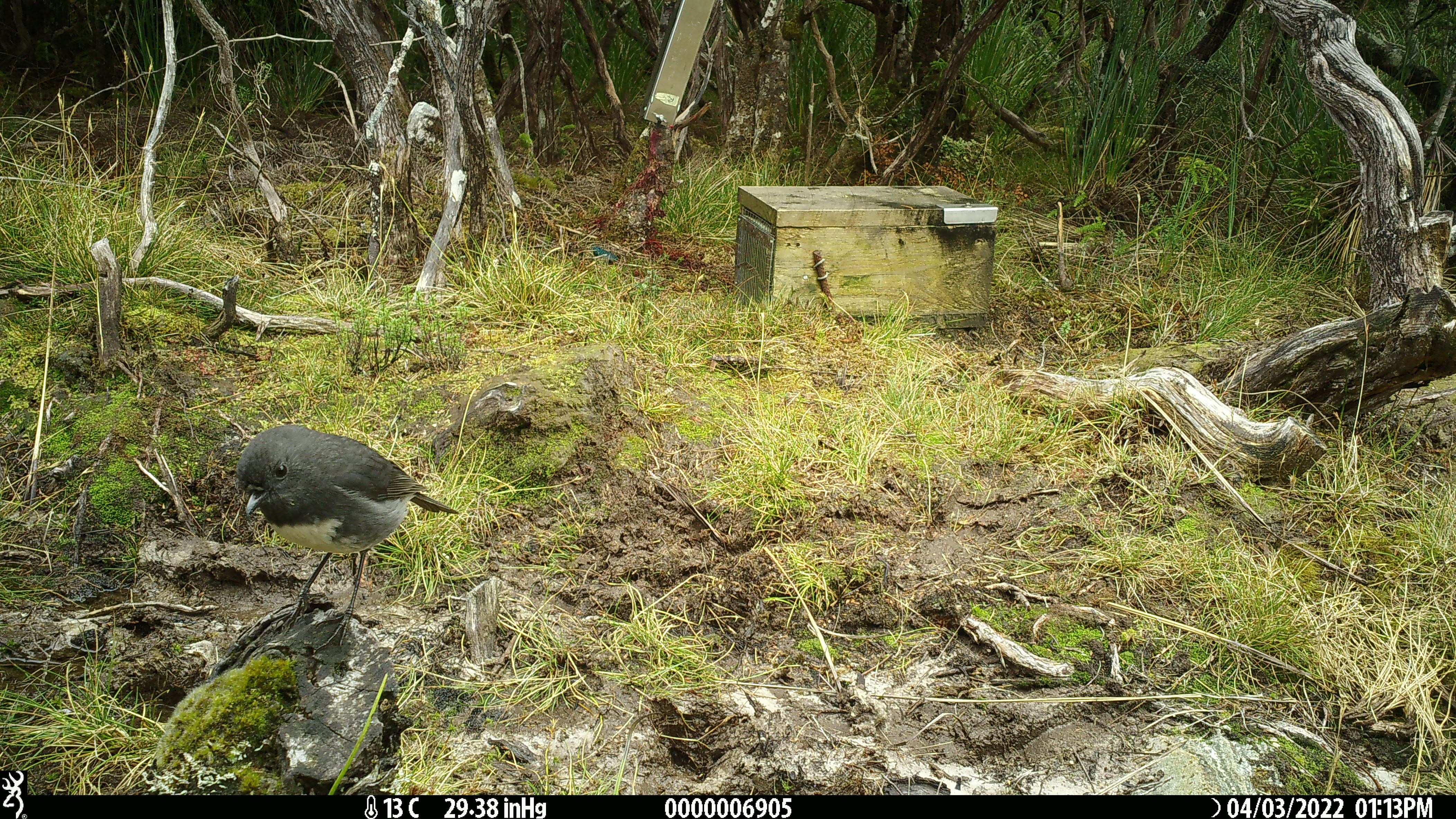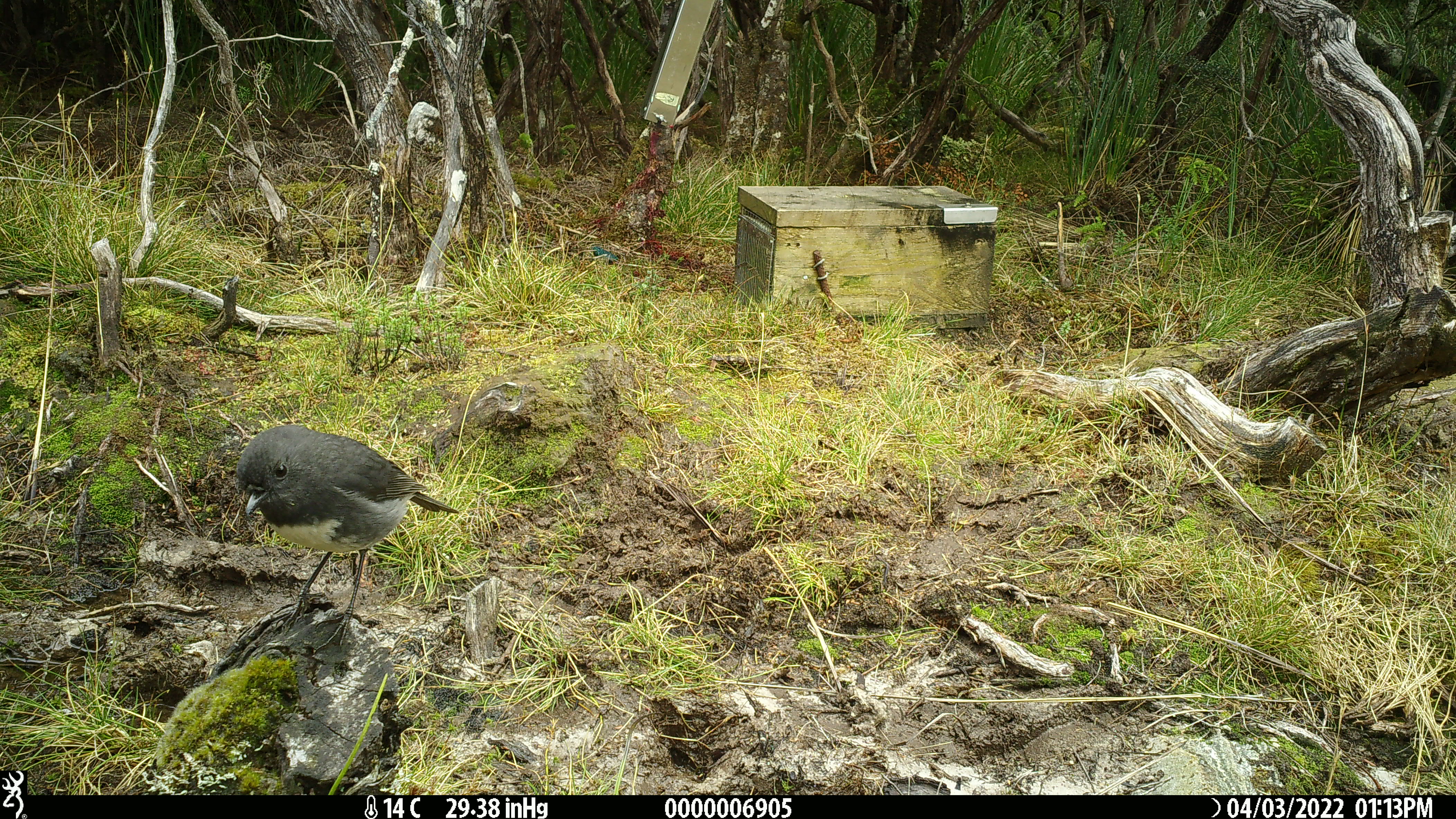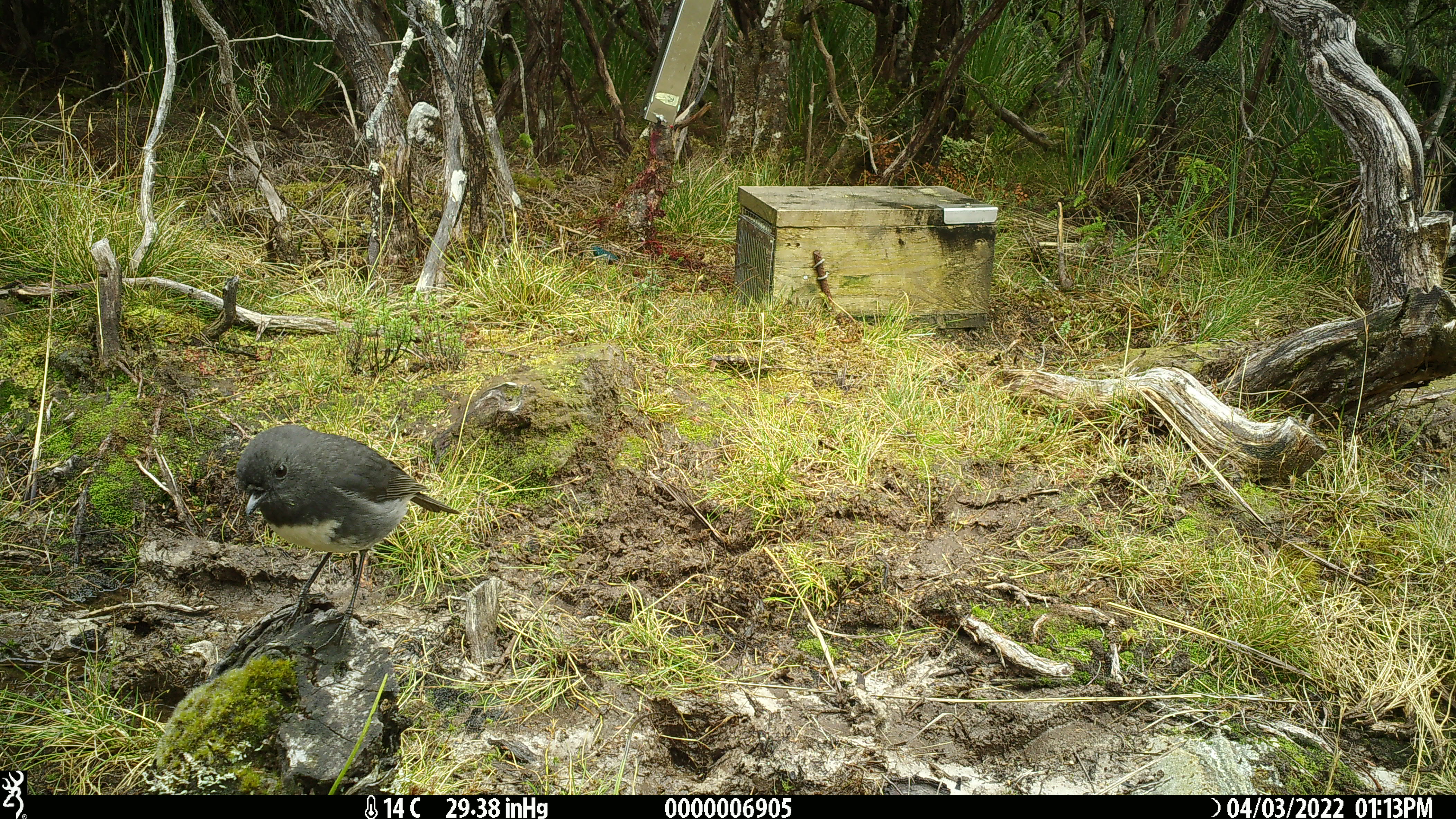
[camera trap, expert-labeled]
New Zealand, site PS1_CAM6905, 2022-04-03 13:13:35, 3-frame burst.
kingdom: Animalia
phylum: Chordata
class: Aves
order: Passeriformes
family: Petroicidae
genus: Petroica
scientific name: Petroica australis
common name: new zealand robin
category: robin